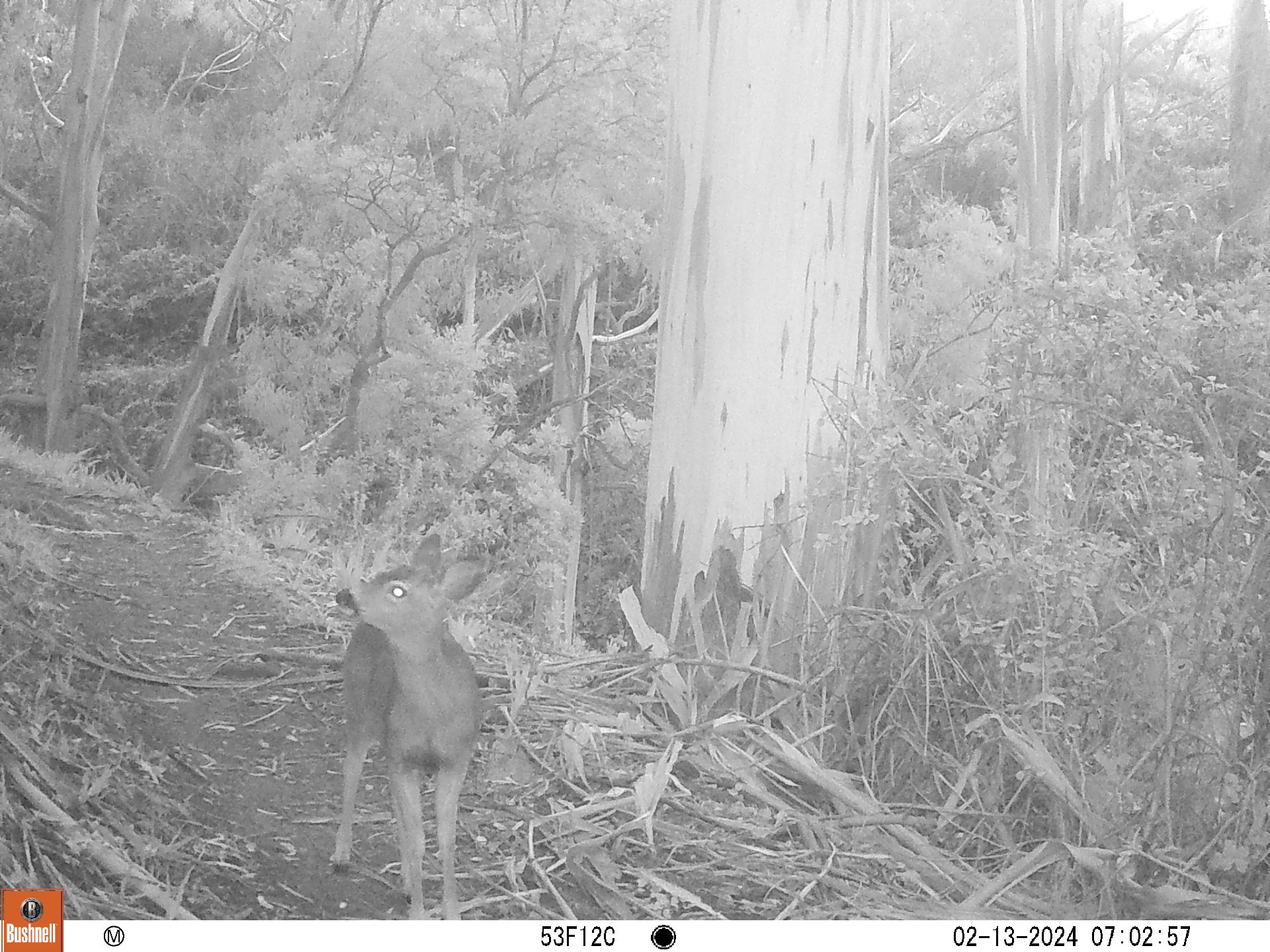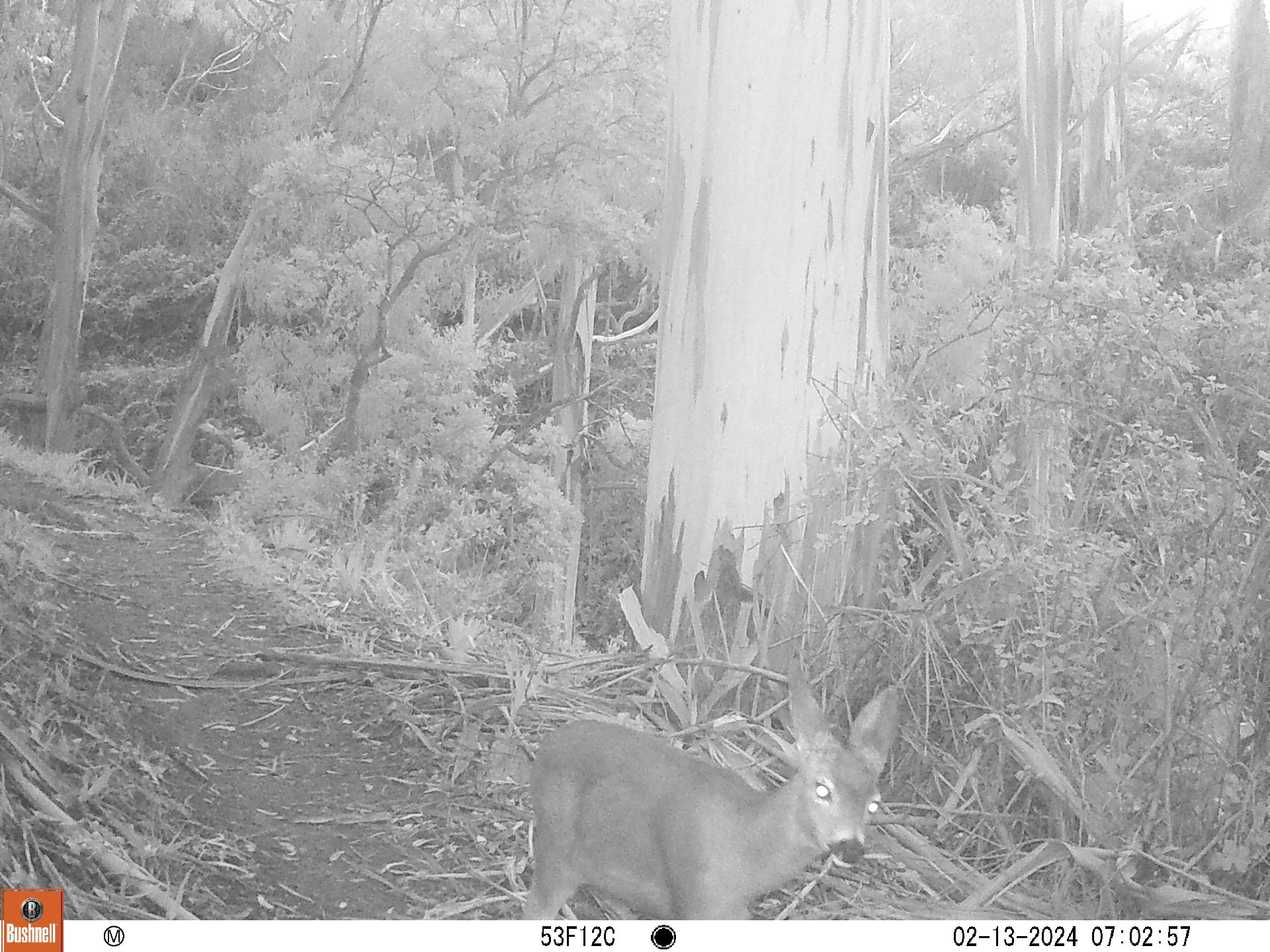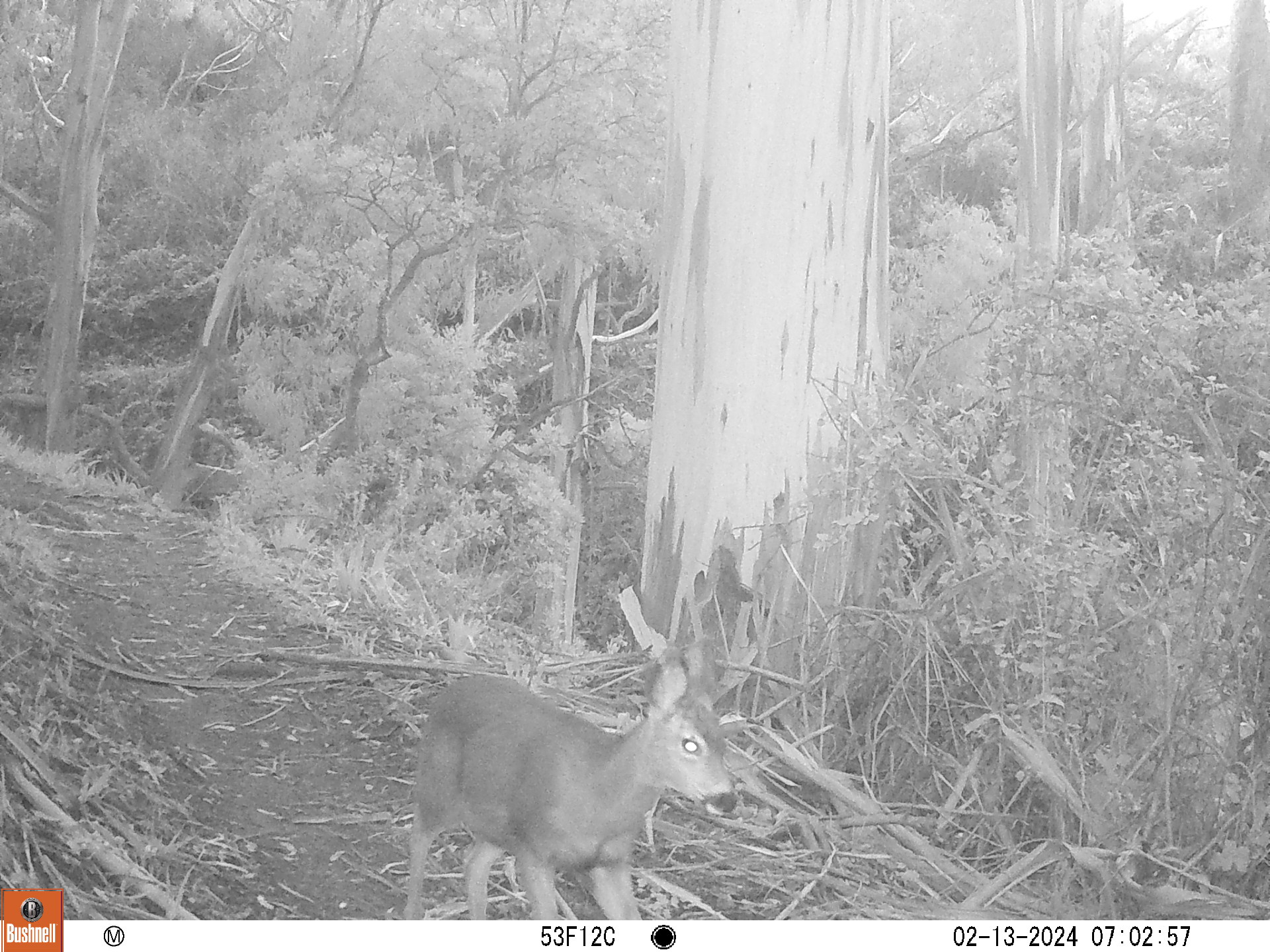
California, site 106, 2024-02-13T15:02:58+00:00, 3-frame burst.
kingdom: Animalia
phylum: Chordata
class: Mammalia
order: Artiodactyla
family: Cervidae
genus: Odocoileus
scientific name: Odocoileus hemionus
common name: mule deer